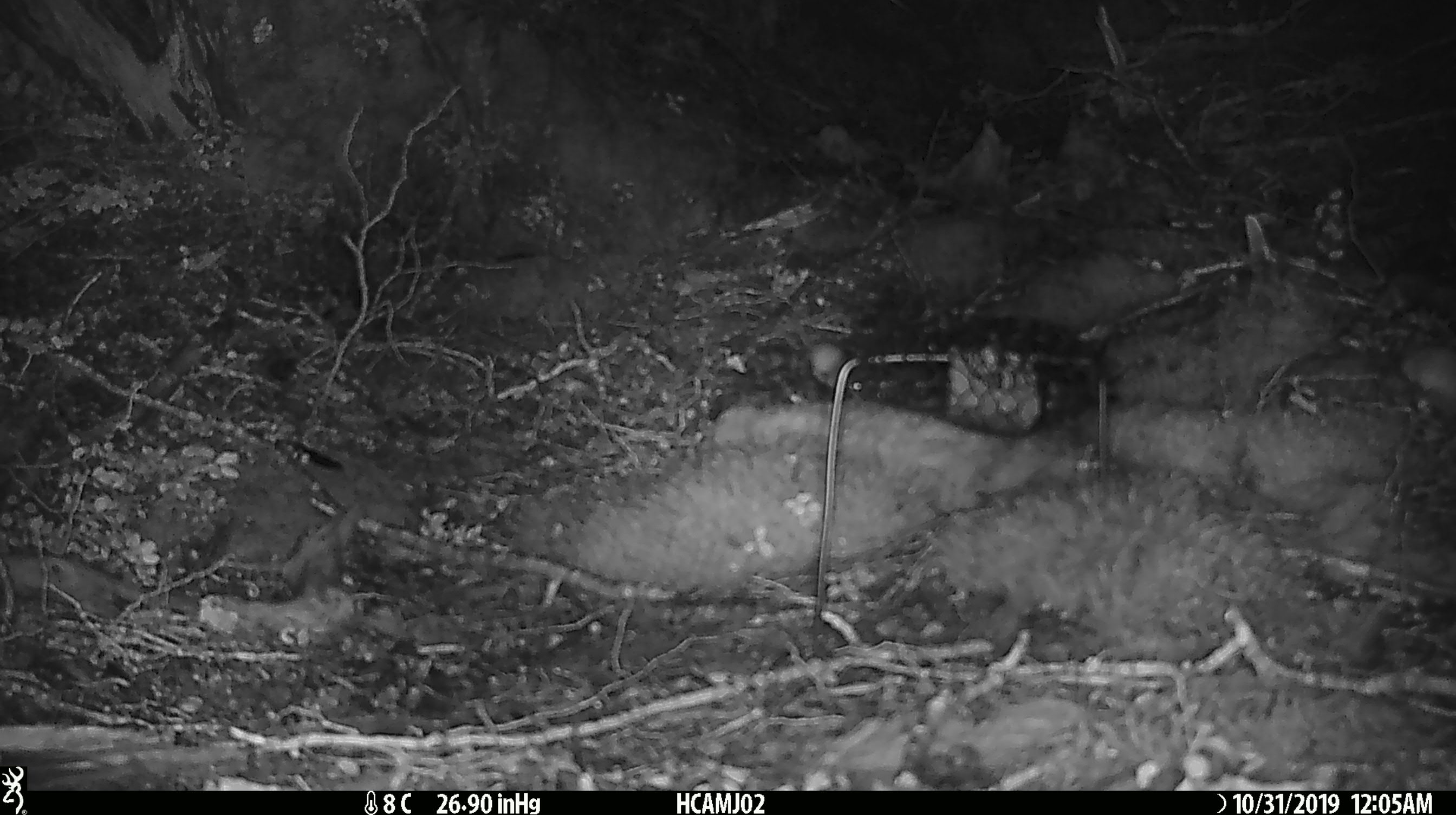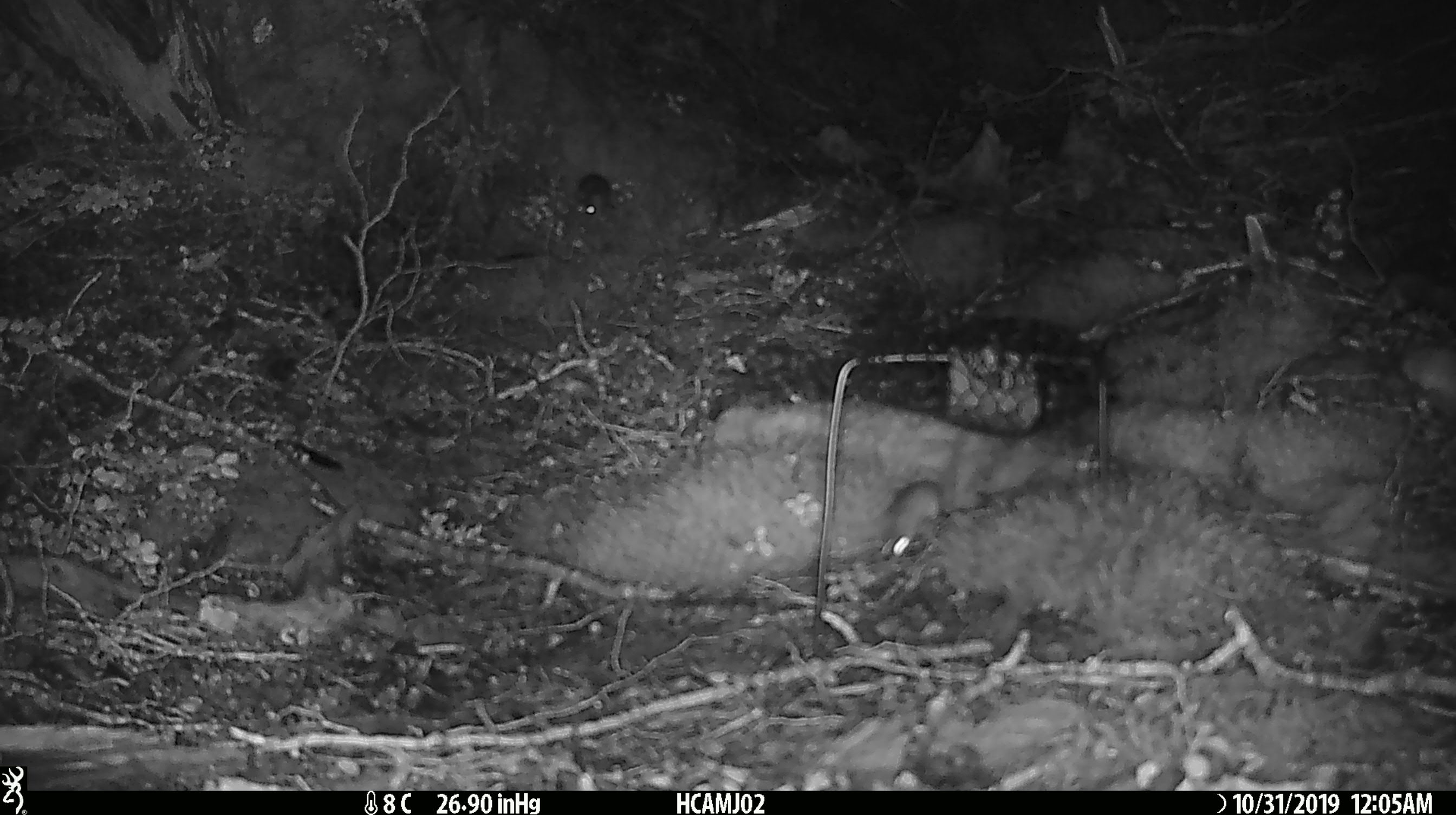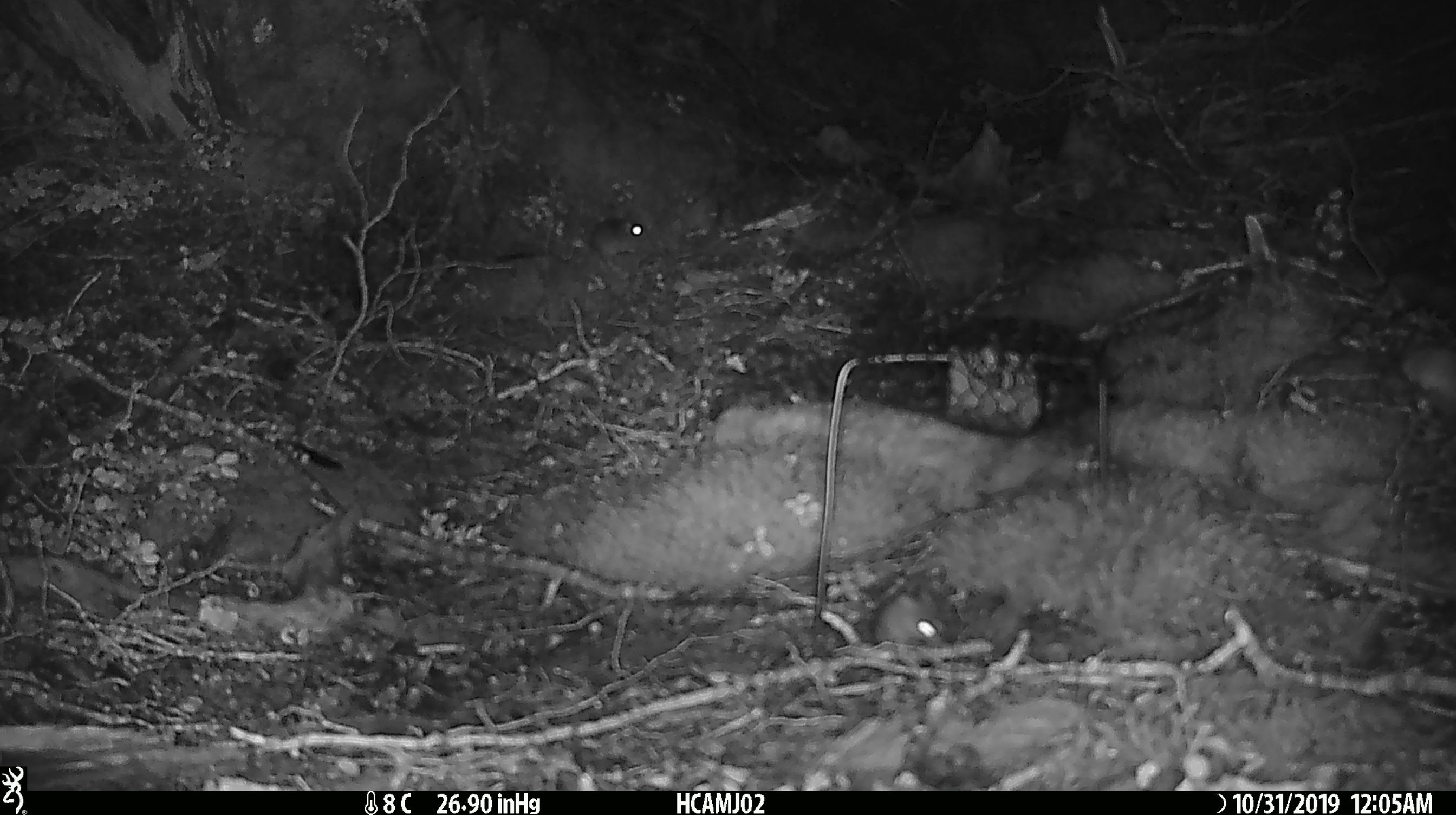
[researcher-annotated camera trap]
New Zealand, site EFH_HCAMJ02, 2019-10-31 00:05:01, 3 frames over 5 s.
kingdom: Animalia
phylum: Chordata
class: Mammalia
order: Rodentia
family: Muridae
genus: Mus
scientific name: Mus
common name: mouse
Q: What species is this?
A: Mouse (Mus).